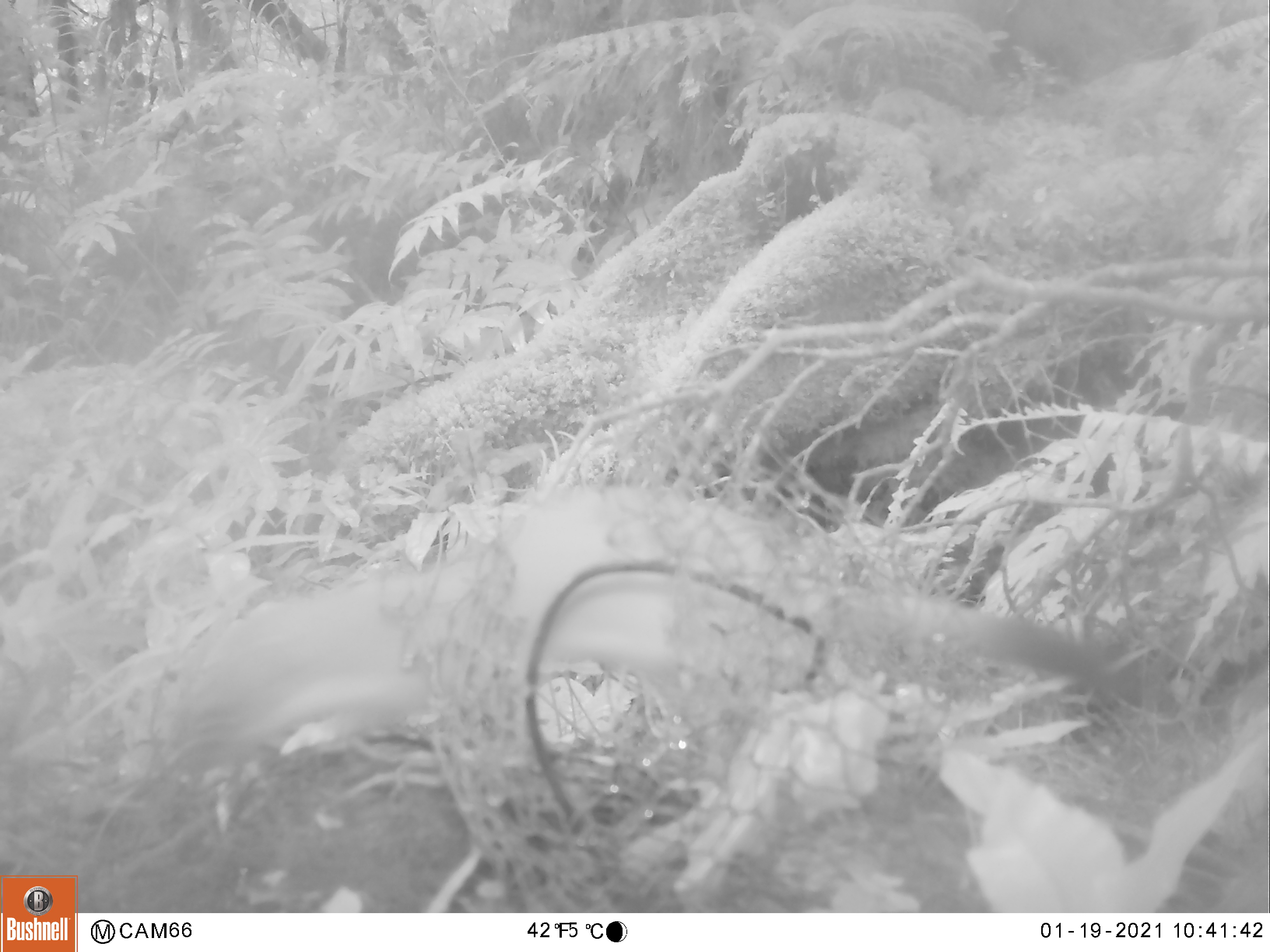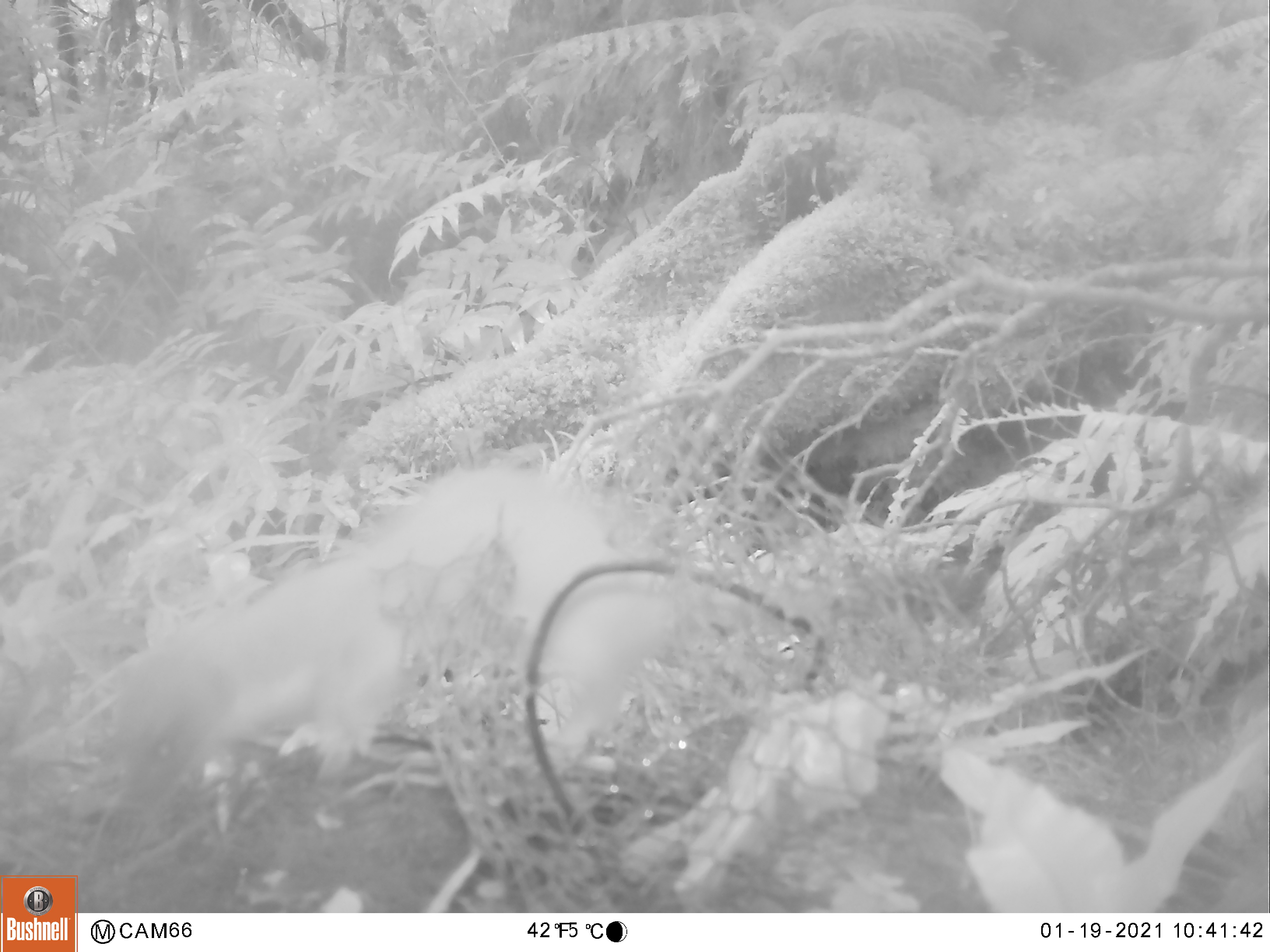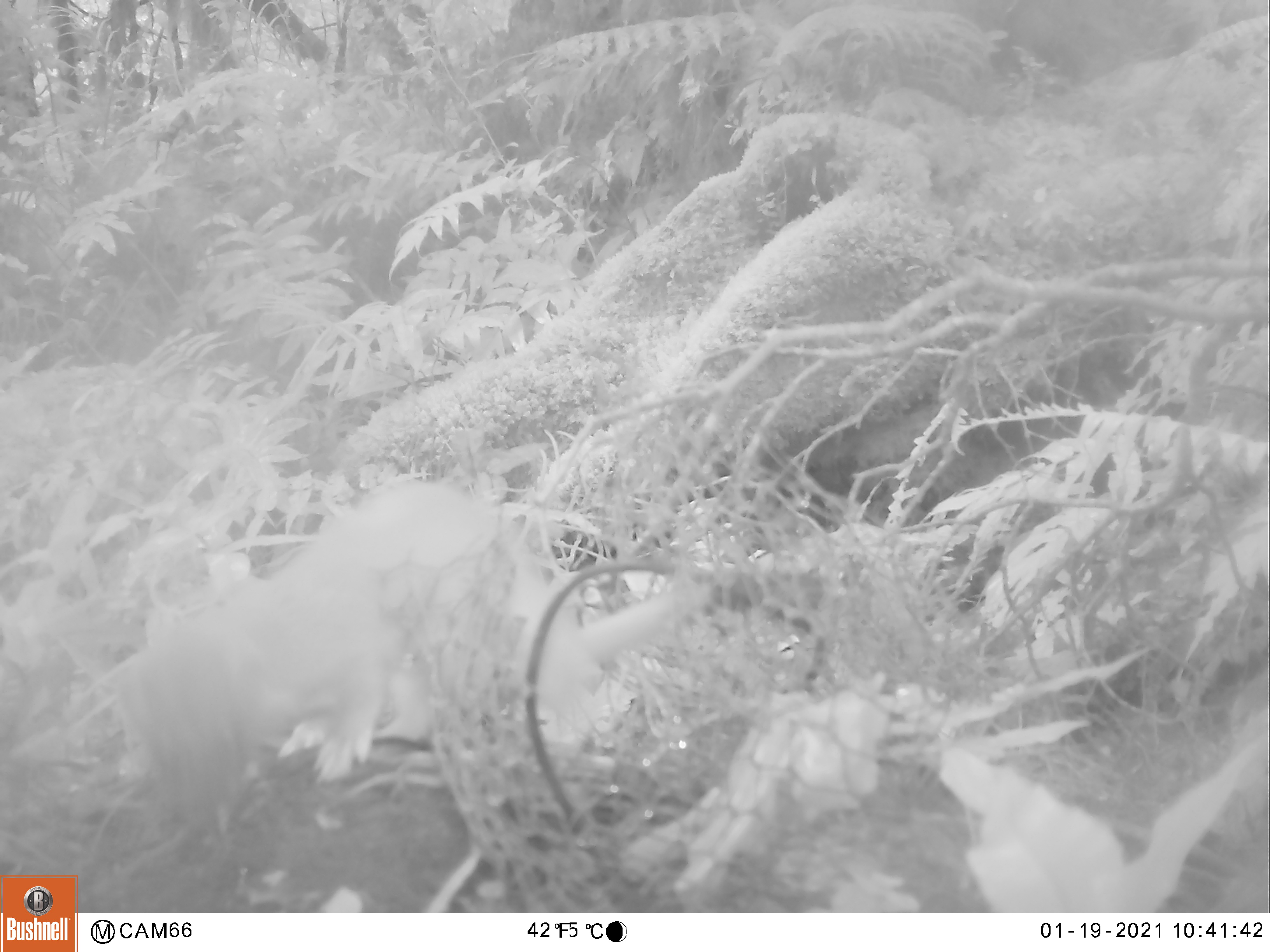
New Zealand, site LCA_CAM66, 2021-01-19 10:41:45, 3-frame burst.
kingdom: Animalia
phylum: Chordata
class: Mammalia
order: Carnivora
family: Mustelidae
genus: Mustela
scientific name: Mustela erminea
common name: stoat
Stoat (Mustela erminea).